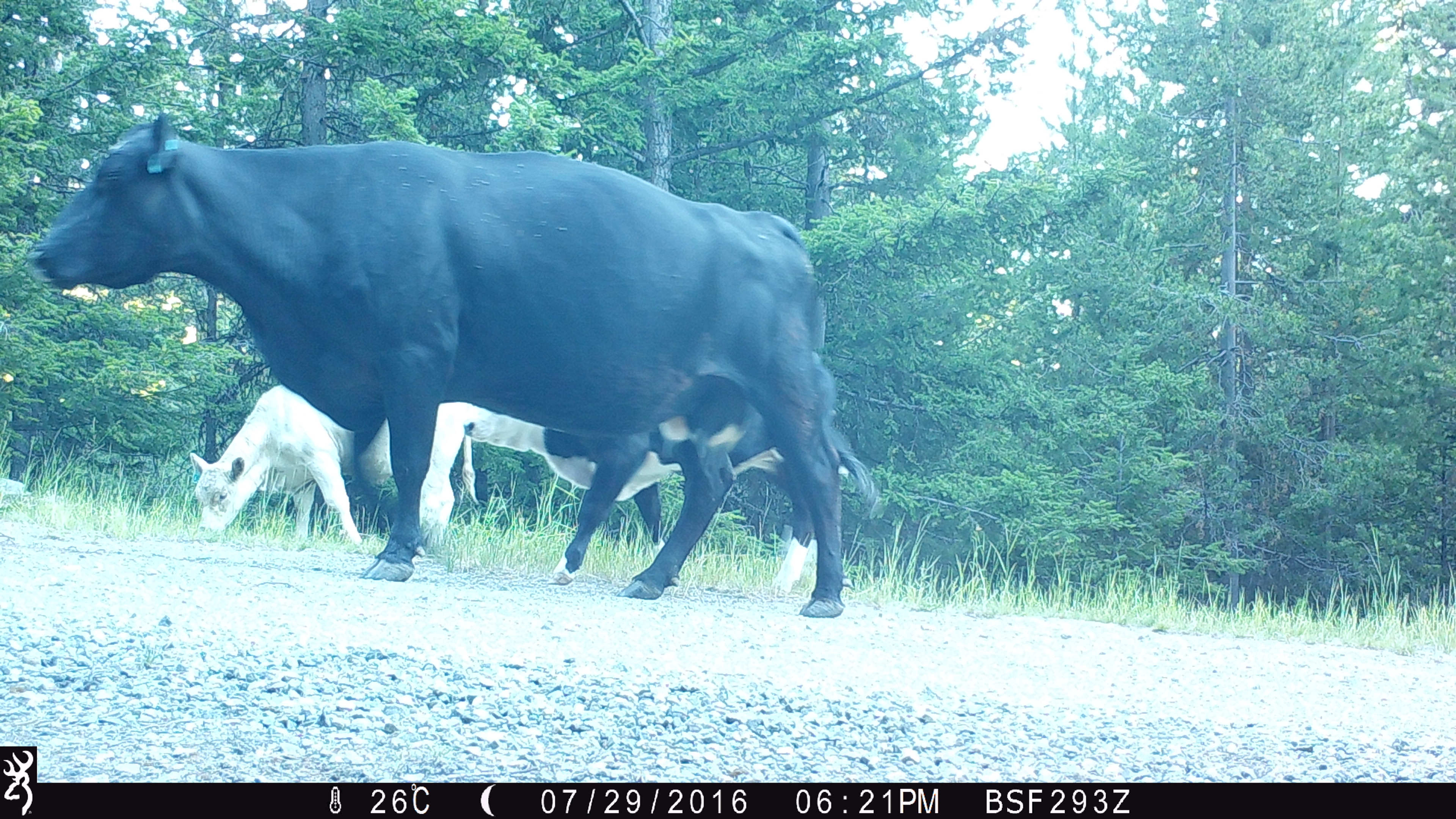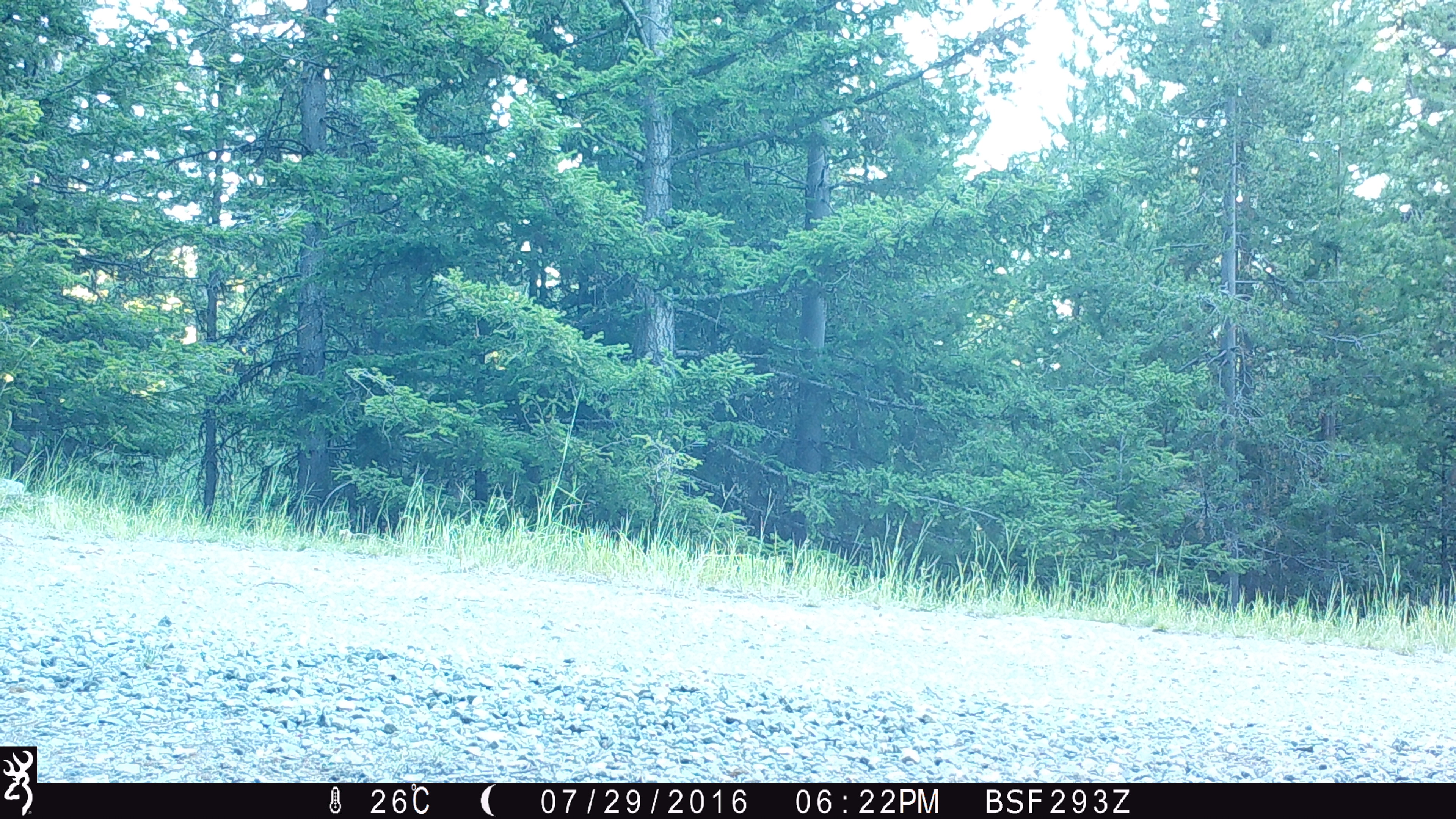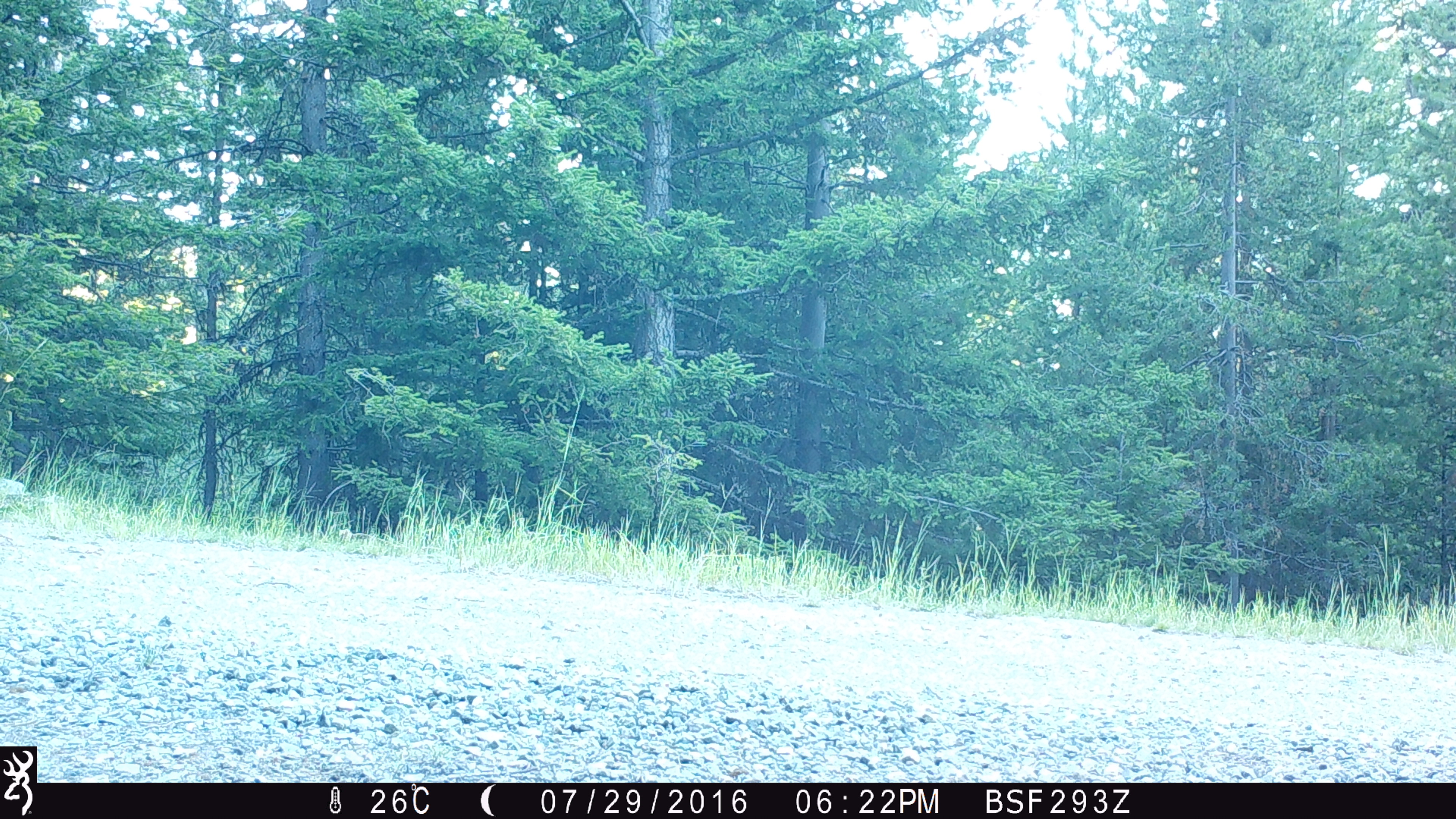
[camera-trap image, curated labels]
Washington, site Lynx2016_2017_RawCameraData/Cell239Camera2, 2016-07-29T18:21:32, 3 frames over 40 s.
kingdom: Animalia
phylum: Chordata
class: Mammalia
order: Artiodactyla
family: Bovidae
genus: Bos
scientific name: Bos taurus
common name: domestic cattle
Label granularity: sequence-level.